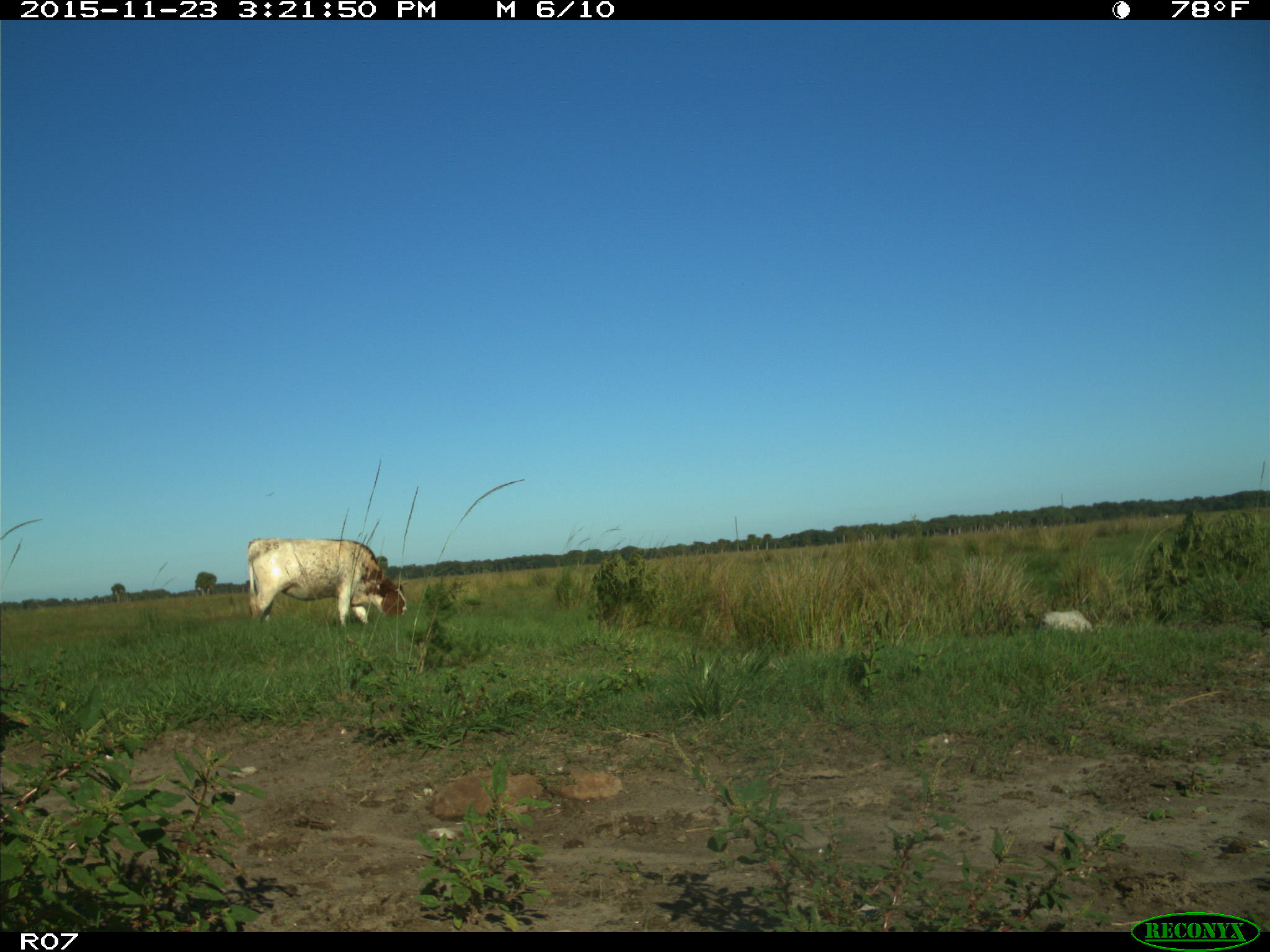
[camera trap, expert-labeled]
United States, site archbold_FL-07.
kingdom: Animalia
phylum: Chordata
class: Mammalia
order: Artiodactyla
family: Bovidae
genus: Bos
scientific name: Bos taurus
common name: domestic cow